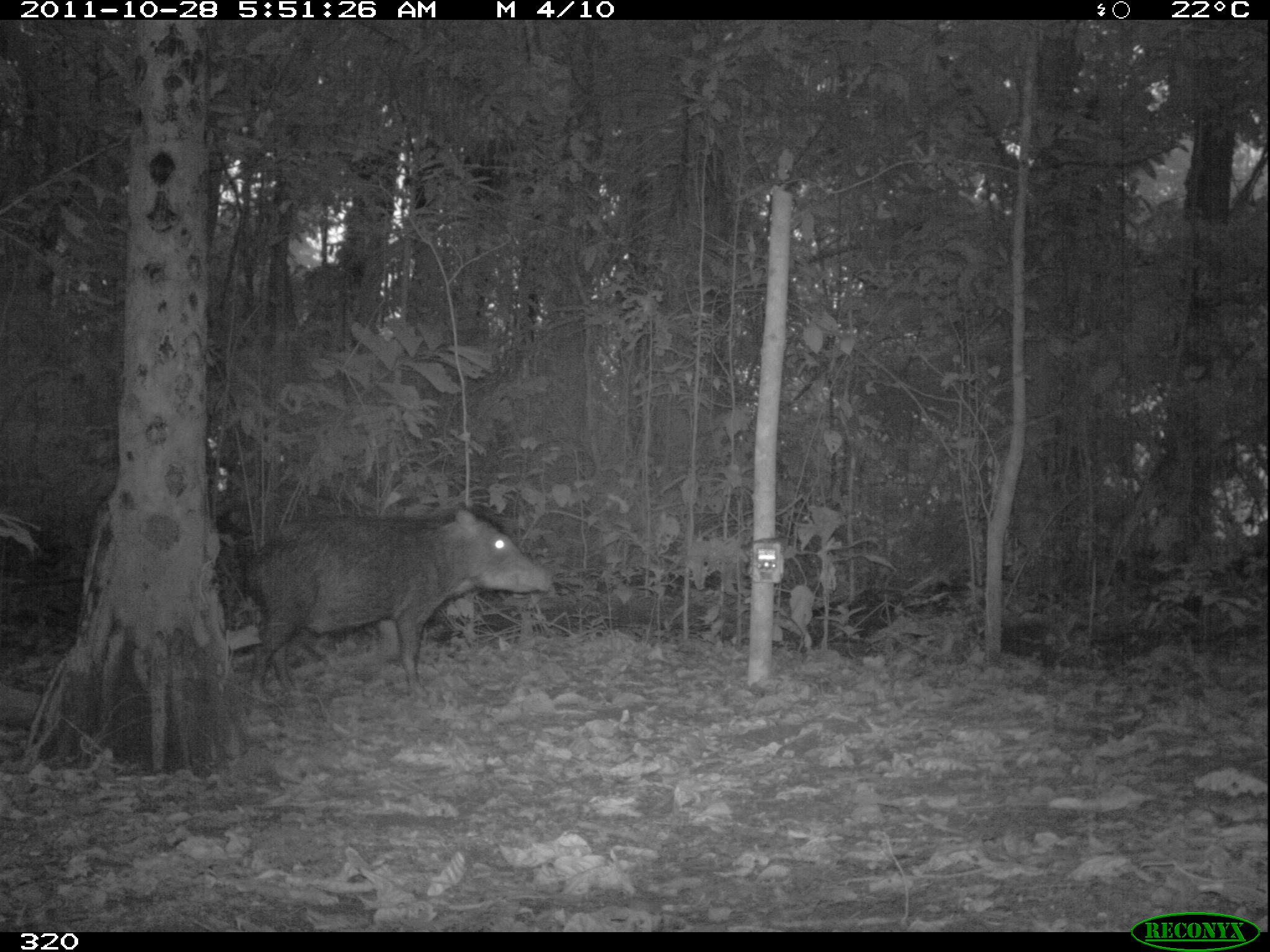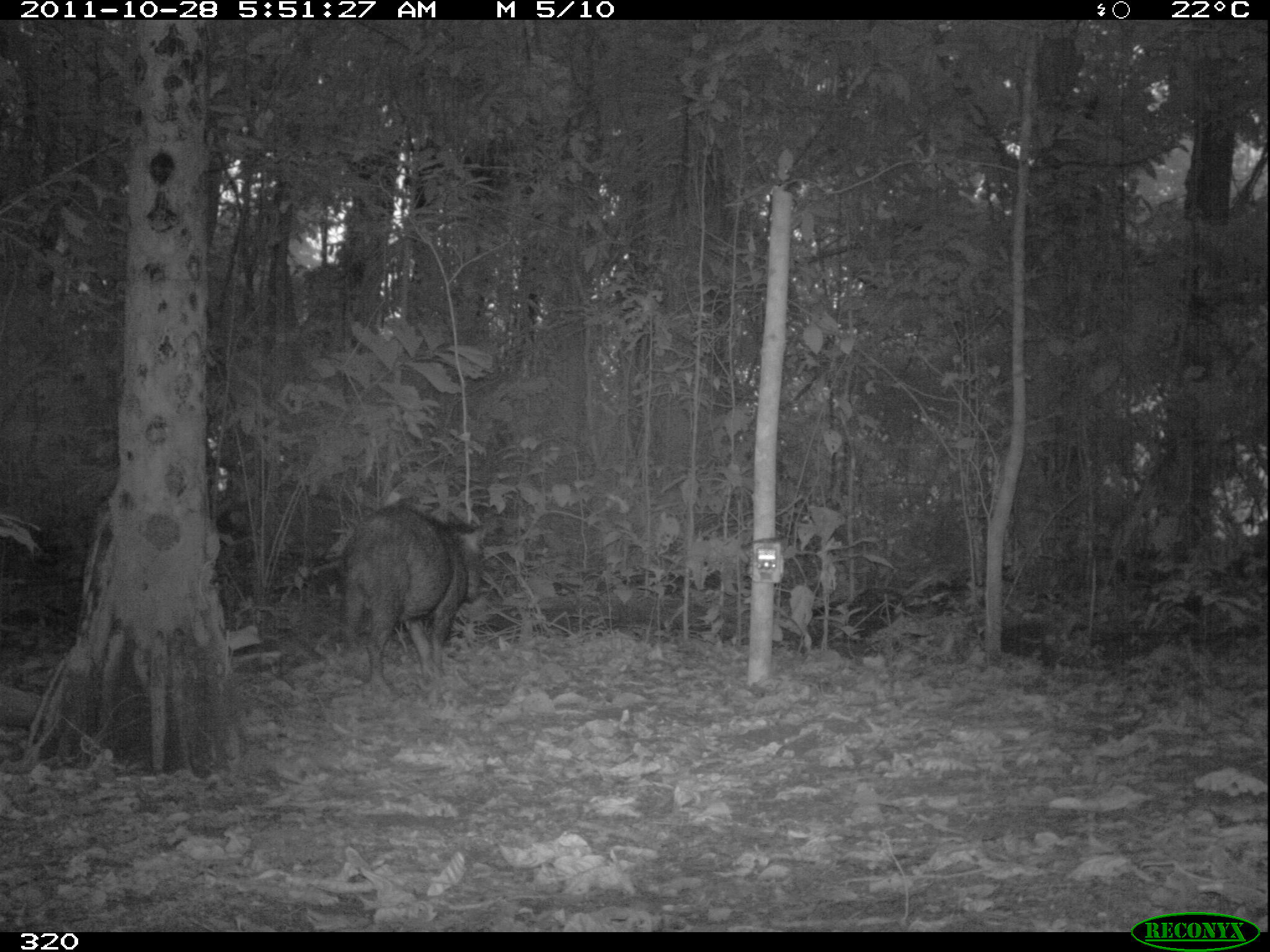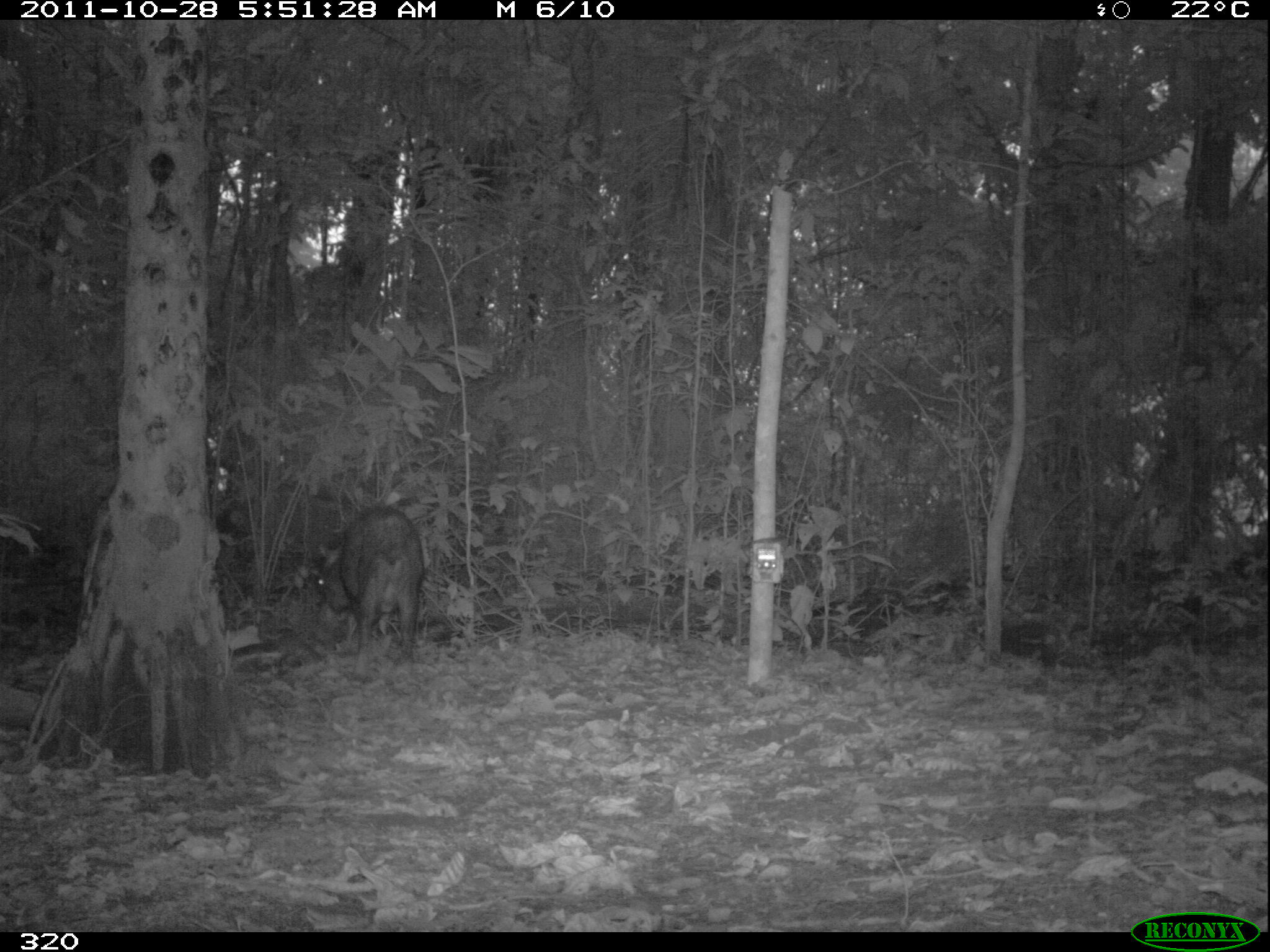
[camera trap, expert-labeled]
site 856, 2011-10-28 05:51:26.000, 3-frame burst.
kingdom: Animalia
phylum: Chordata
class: Mammalia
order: Artiodactyla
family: Tayassuidae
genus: Tayassu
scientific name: Tayassu pecari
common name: white-lipped peccary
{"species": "Tayassu pecari (white-lipped peccary)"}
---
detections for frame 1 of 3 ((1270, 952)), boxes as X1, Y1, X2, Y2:
tayassu pecari: 238, 504, 550, 695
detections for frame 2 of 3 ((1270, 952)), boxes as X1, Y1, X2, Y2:
tayassu pecari: 333, 496, 485, 695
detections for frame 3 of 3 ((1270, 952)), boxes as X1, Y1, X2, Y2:
tayassu pecari: 312, 504, 424, 662